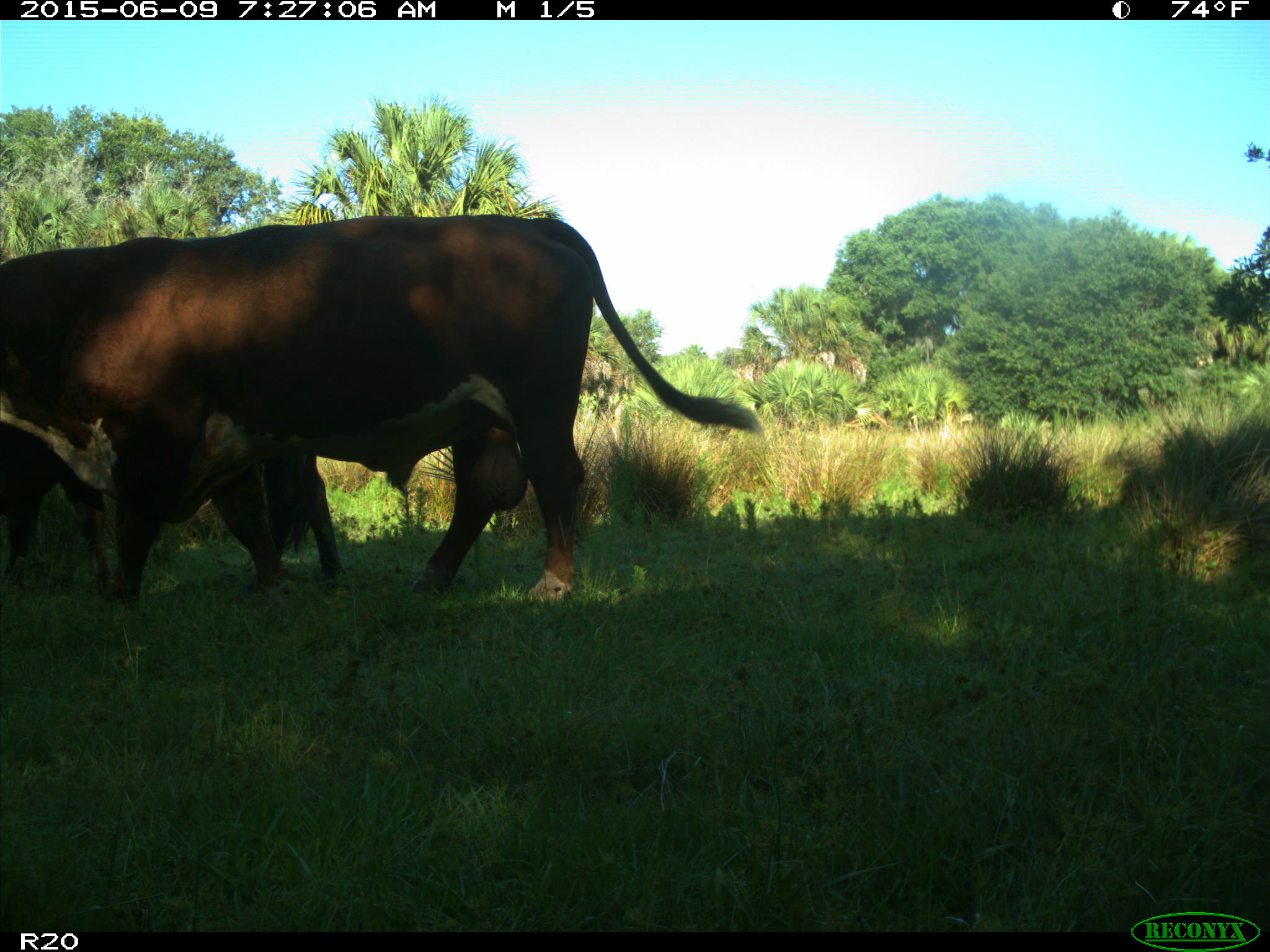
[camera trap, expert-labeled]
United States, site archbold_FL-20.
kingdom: Animalia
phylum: Chordata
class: Mammalia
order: Artiodactyla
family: Bovidae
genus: Bos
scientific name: Bos taurus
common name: domestic cow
Bos taurus (domestic cow).